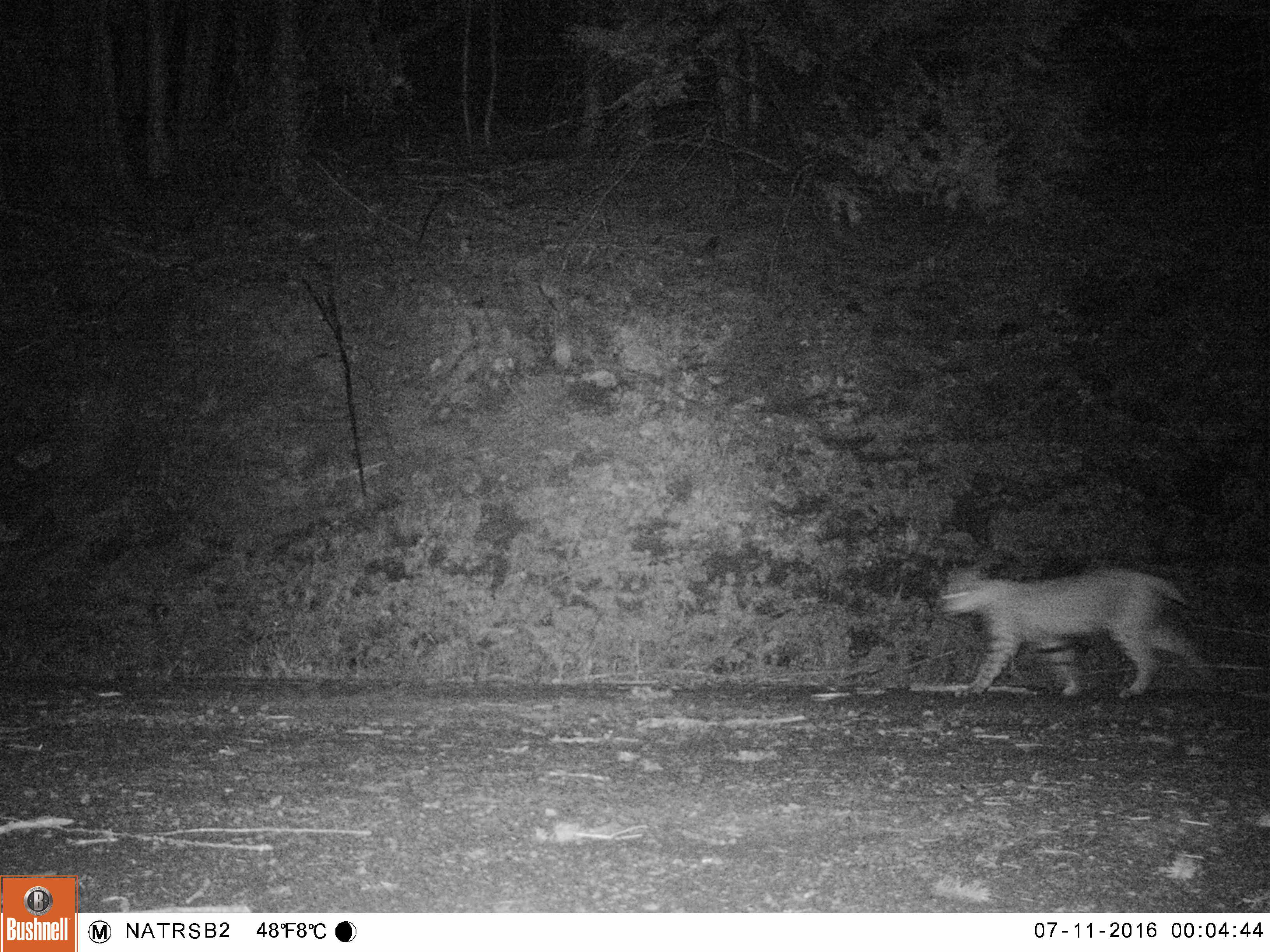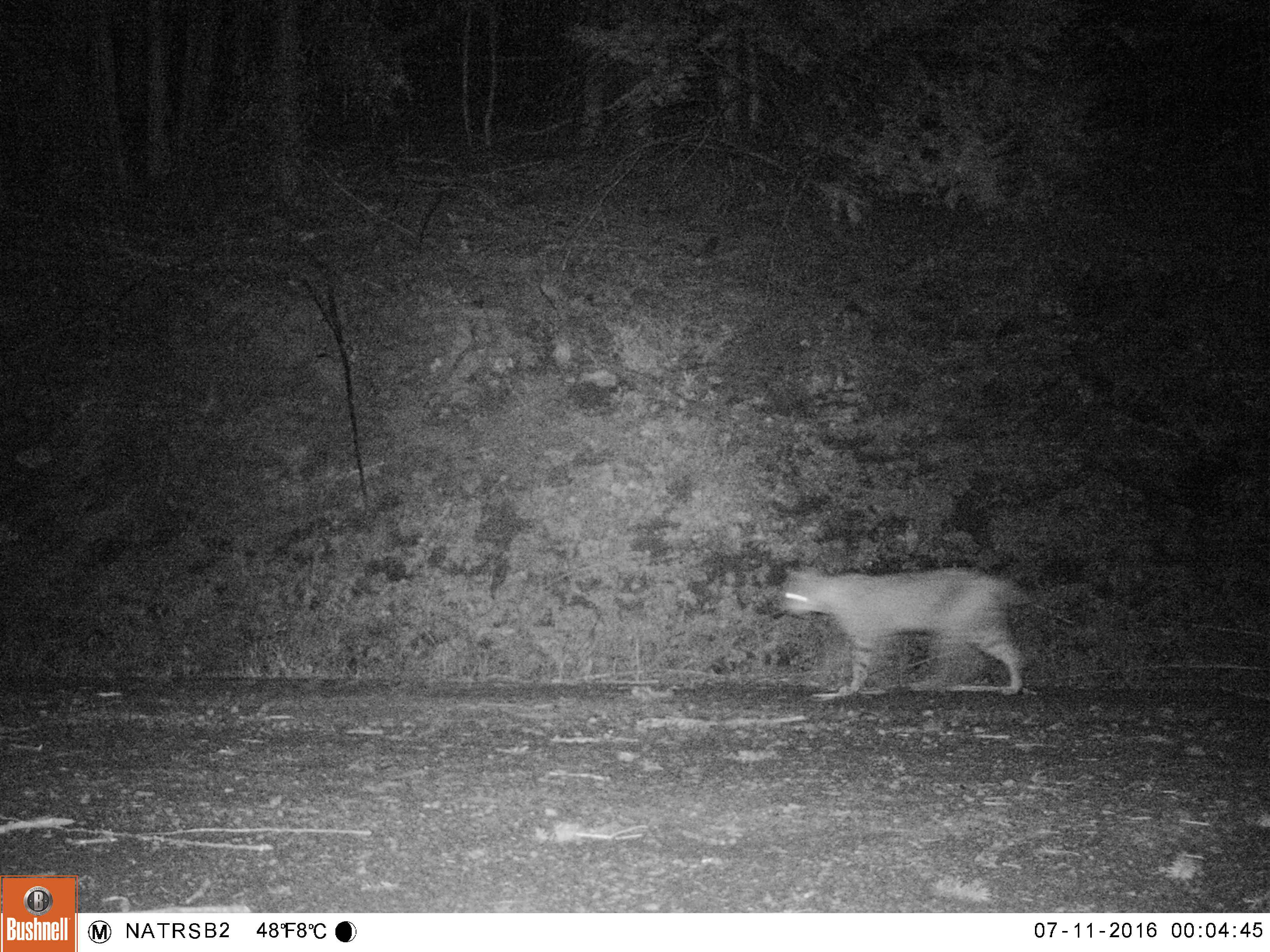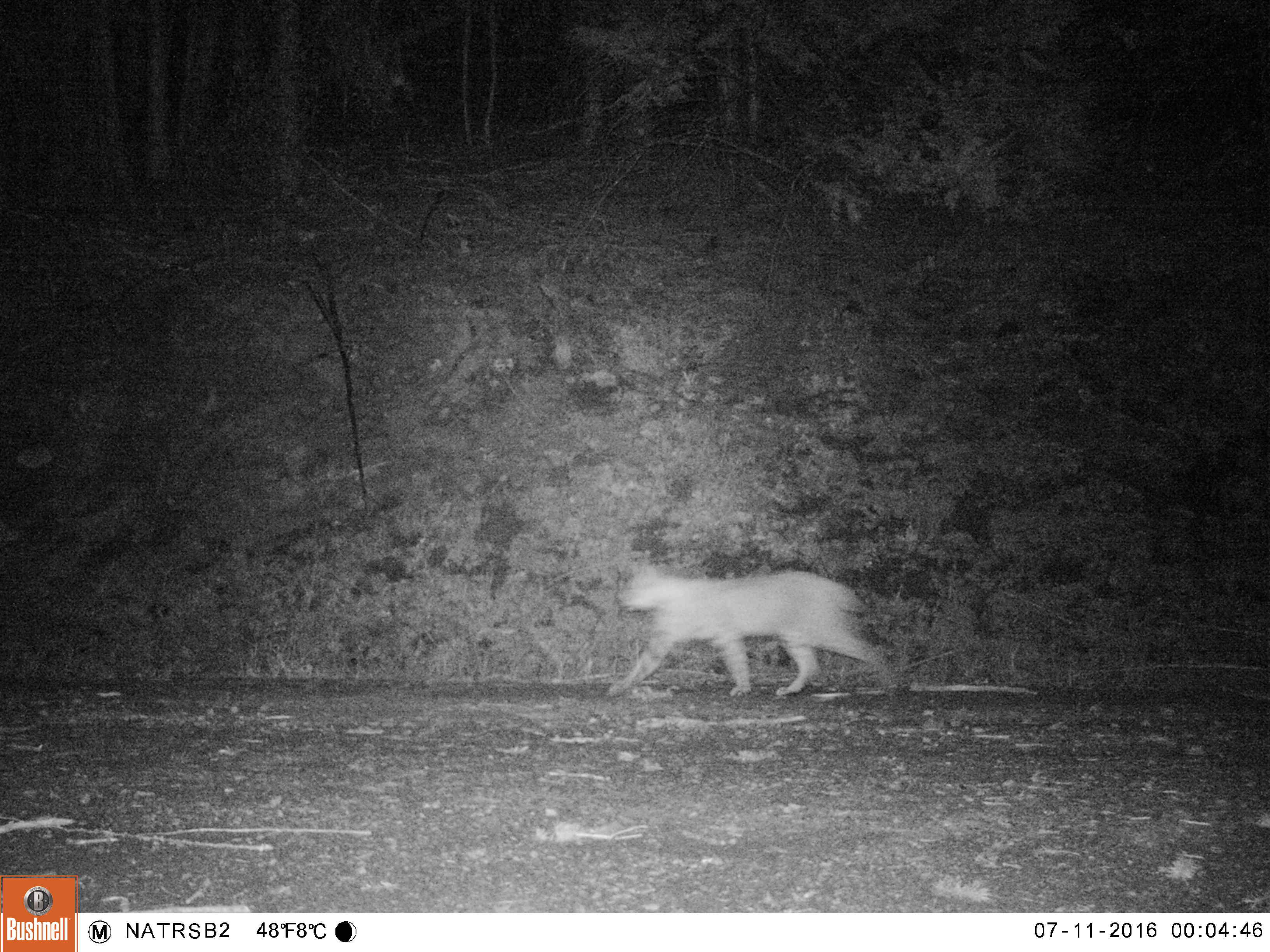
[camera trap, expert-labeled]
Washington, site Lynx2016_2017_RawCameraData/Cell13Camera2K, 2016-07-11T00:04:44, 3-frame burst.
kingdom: Animalia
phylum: Chordata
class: Mammalia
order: Carnivora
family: Felidae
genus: Lynx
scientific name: Lynx rufus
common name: bobcat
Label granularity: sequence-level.